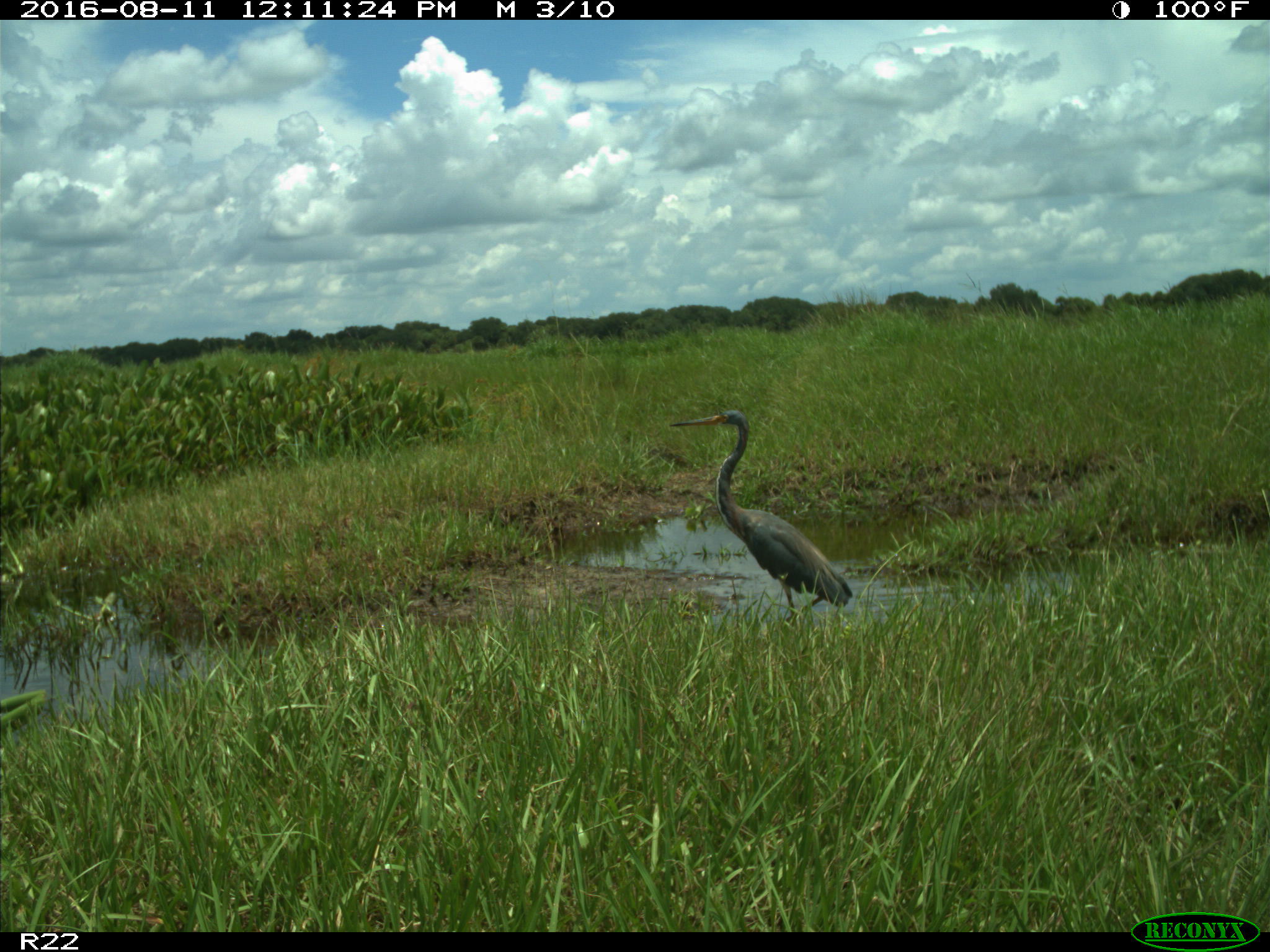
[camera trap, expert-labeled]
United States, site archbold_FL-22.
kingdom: Animalia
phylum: Chordata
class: Aves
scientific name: Aves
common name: birds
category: unidentified bird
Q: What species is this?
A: Unidentified bird (birds) (Aves).